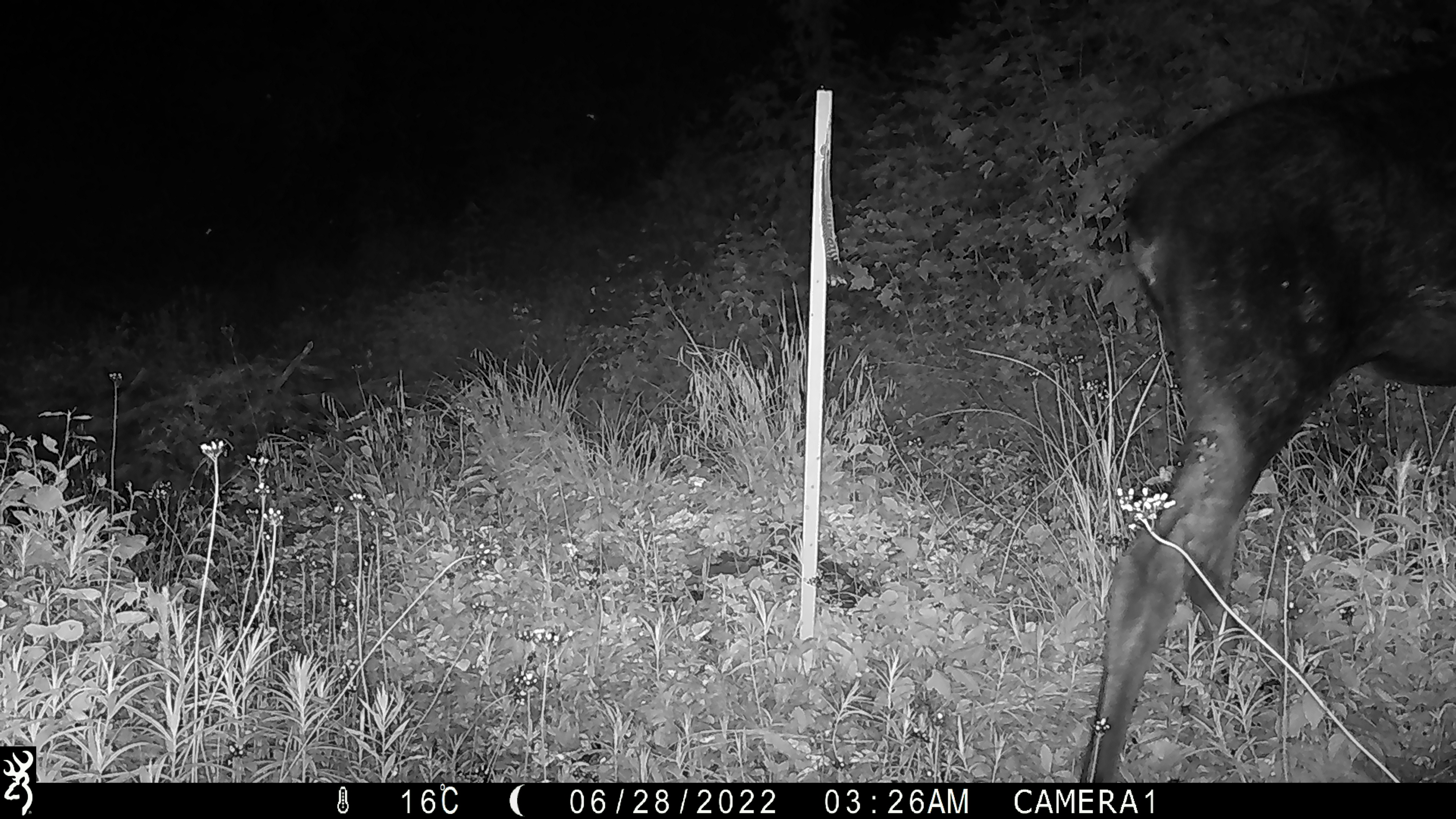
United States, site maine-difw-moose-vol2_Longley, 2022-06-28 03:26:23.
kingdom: Animalia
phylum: Chordata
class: Mammalia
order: Artiodactyla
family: Cervidae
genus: Alces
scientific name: Alces alces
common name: moose